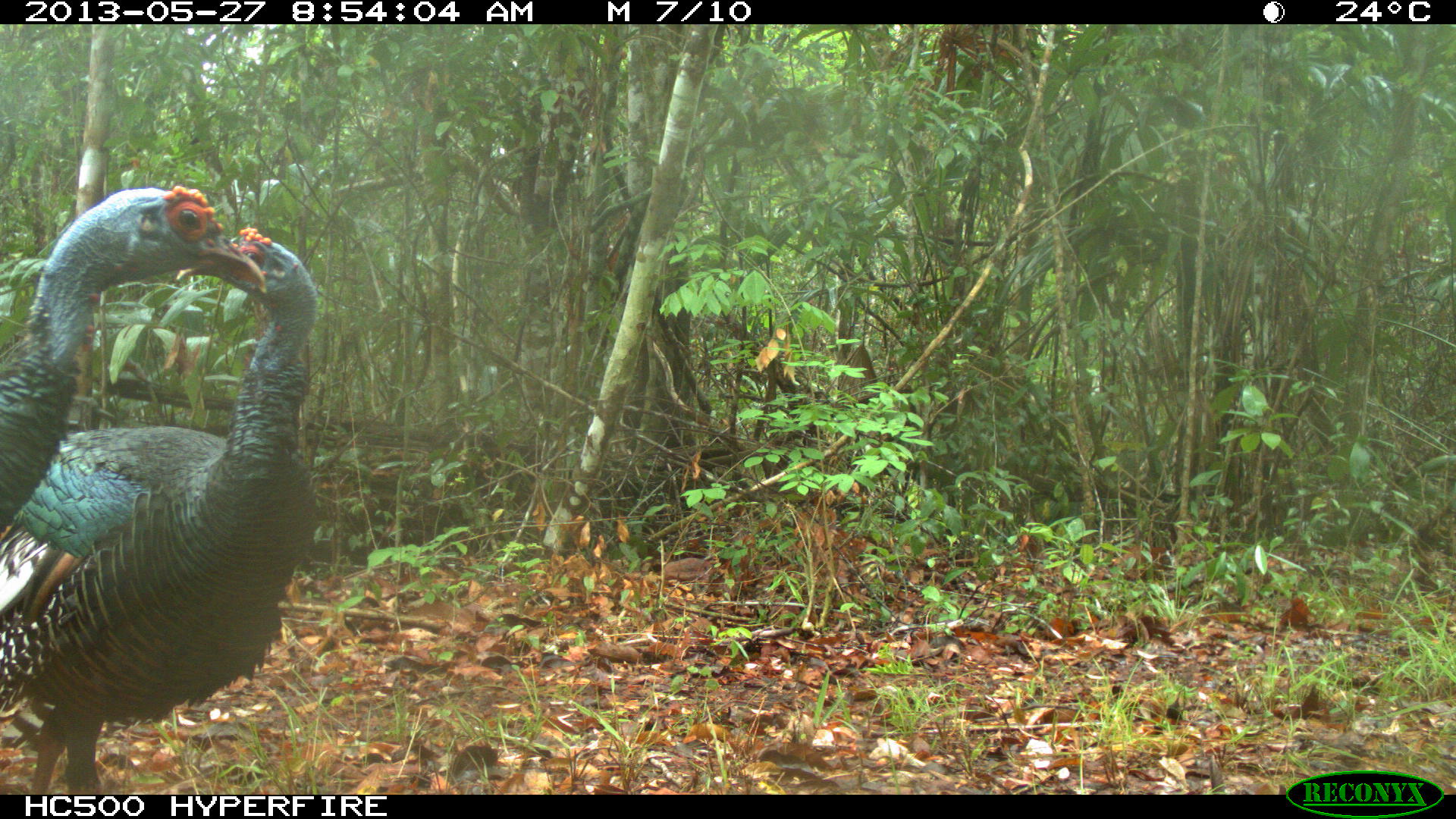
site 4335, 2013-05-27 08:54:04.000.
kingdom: Animalia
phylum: Chordata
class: Aves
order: Galliformes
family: Phasianidae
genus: Meleagris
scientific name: Meleagris ocellata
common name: ocellated turkey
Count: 2.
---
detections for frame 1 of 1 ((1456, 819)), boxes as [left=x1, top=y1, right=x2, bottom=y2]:
meleagris ocellata: [left=1, top=221, right=325, bottom=793]; [left=2, top=184, right=266, bottom=531]